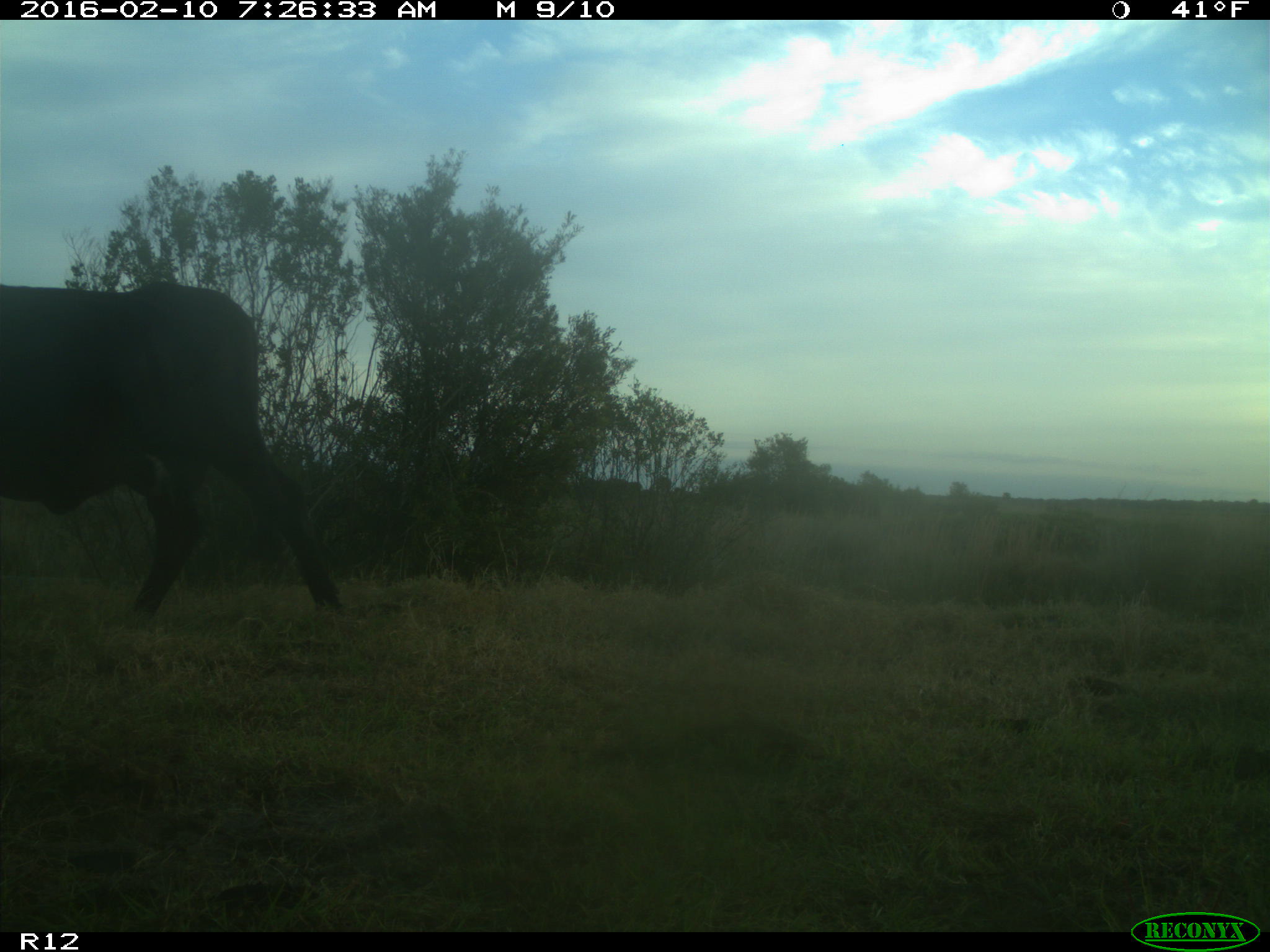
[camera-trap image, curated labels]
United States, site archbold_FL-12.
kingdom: Animalia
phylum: Chordata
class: Mammalia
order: Artiodactyla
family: Bovidae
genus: Bos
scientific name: Bos taurus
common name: domestic cow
Bos taurus (domestic cow).